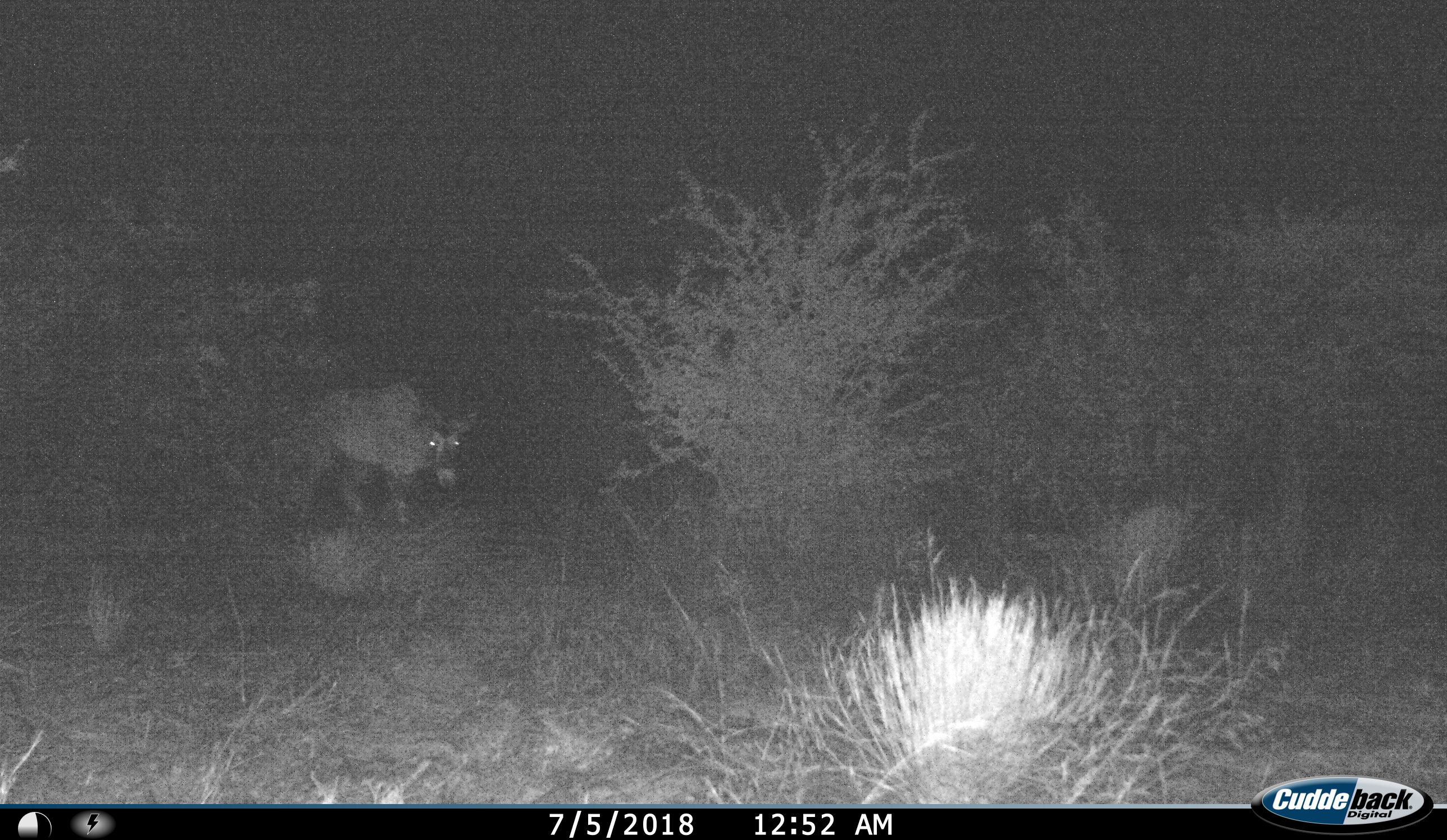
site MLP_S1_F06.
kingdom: Animalia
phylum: Chordata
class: Mammalia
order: Artiodactyla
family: Bovidae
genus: Oryx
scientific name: Oryx gazella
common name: gemsbok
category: oryx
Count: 1.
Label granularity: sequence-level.